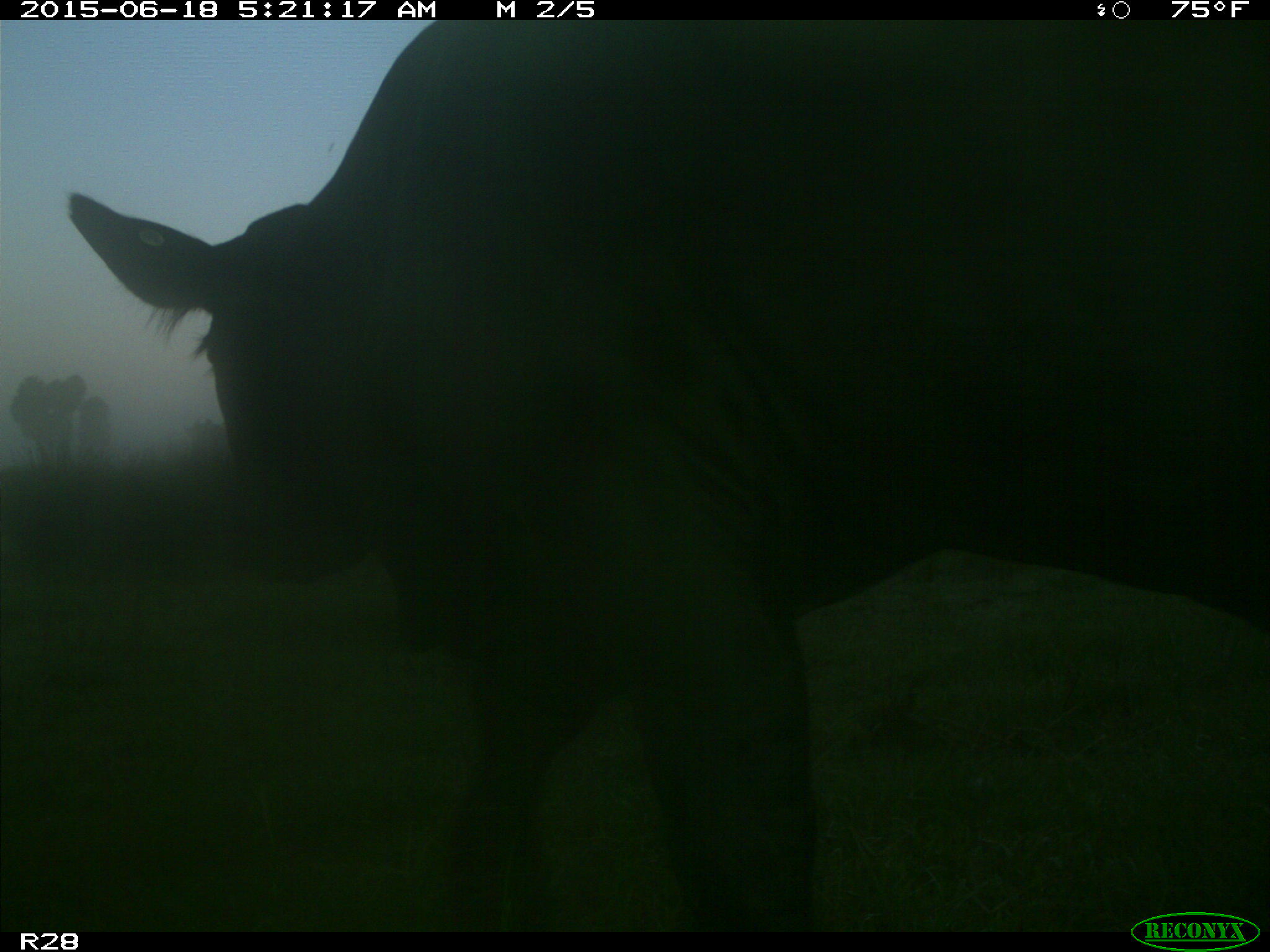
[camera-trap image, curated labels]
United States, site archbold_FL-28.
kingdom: Animalia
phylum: Chordata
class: Mammalia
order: Artiodactyla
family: Bovidae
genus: Bos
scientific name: Bos taurus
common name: domestic cow